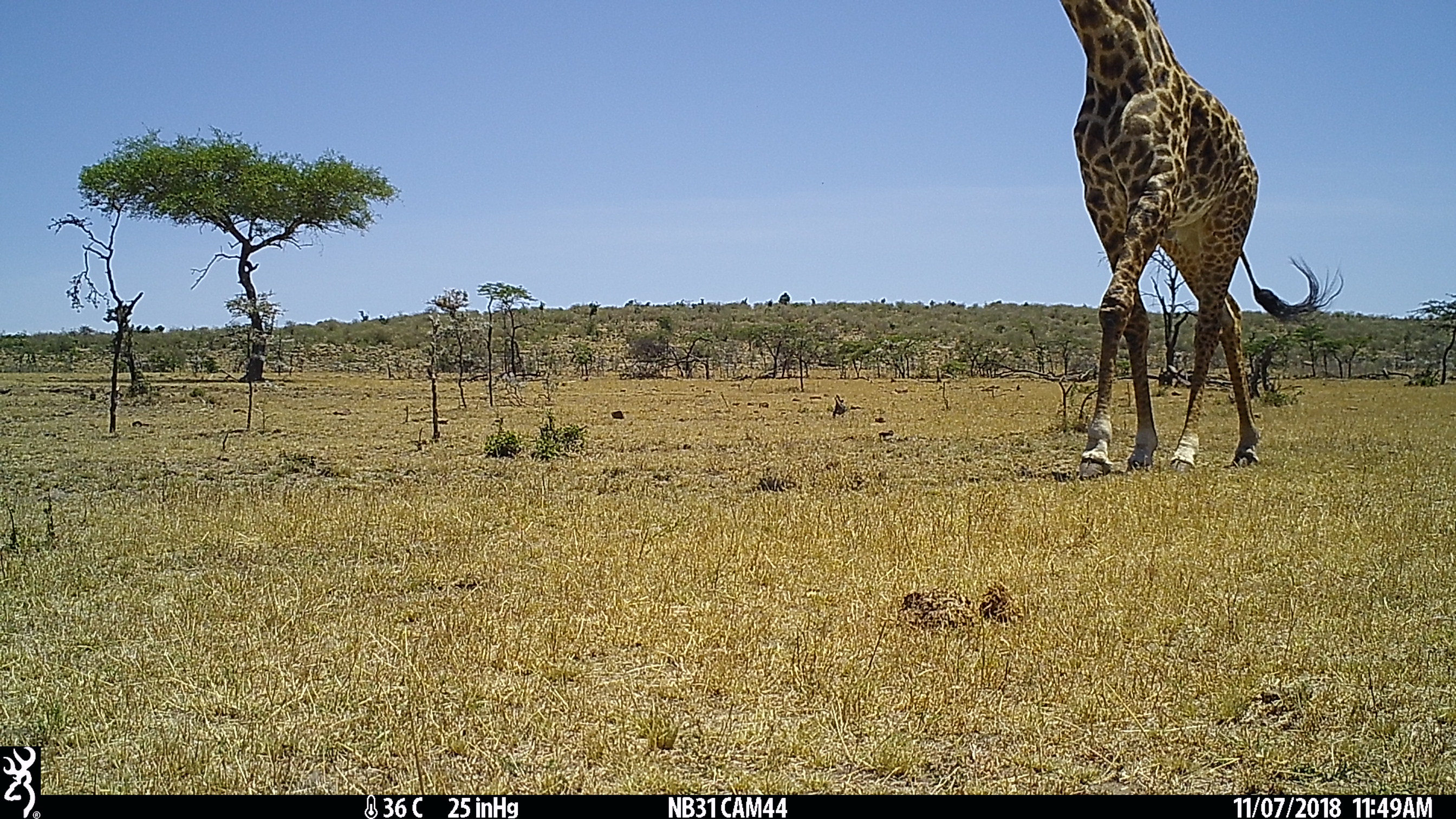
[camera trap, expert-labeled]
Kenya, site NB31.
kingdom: Animalia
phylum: Chordata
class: Mammalia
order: Artiodactyla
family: Giraffidae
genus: Giraffa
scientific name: Giraffa camelopardalis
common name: northern giraffe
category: giraffe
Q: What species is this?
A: Giraffe (northern giraffe) (Giraffa camelopardalis).